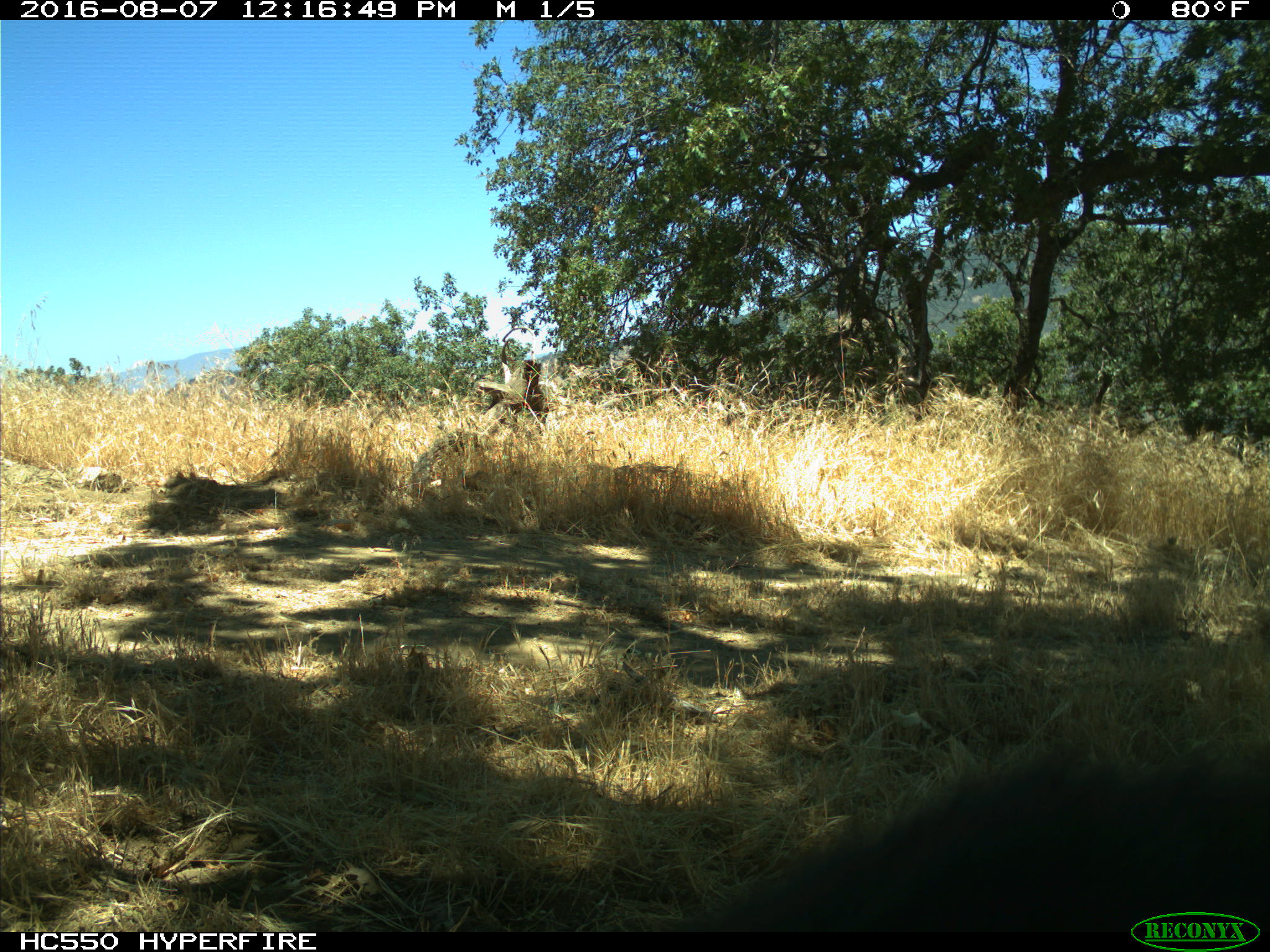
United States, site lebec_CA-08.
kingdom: Animalia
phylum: Chordata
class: Mammalia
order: Carnivora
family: Ursidae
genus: Ursus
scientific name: Ursus americanus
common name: american black bear